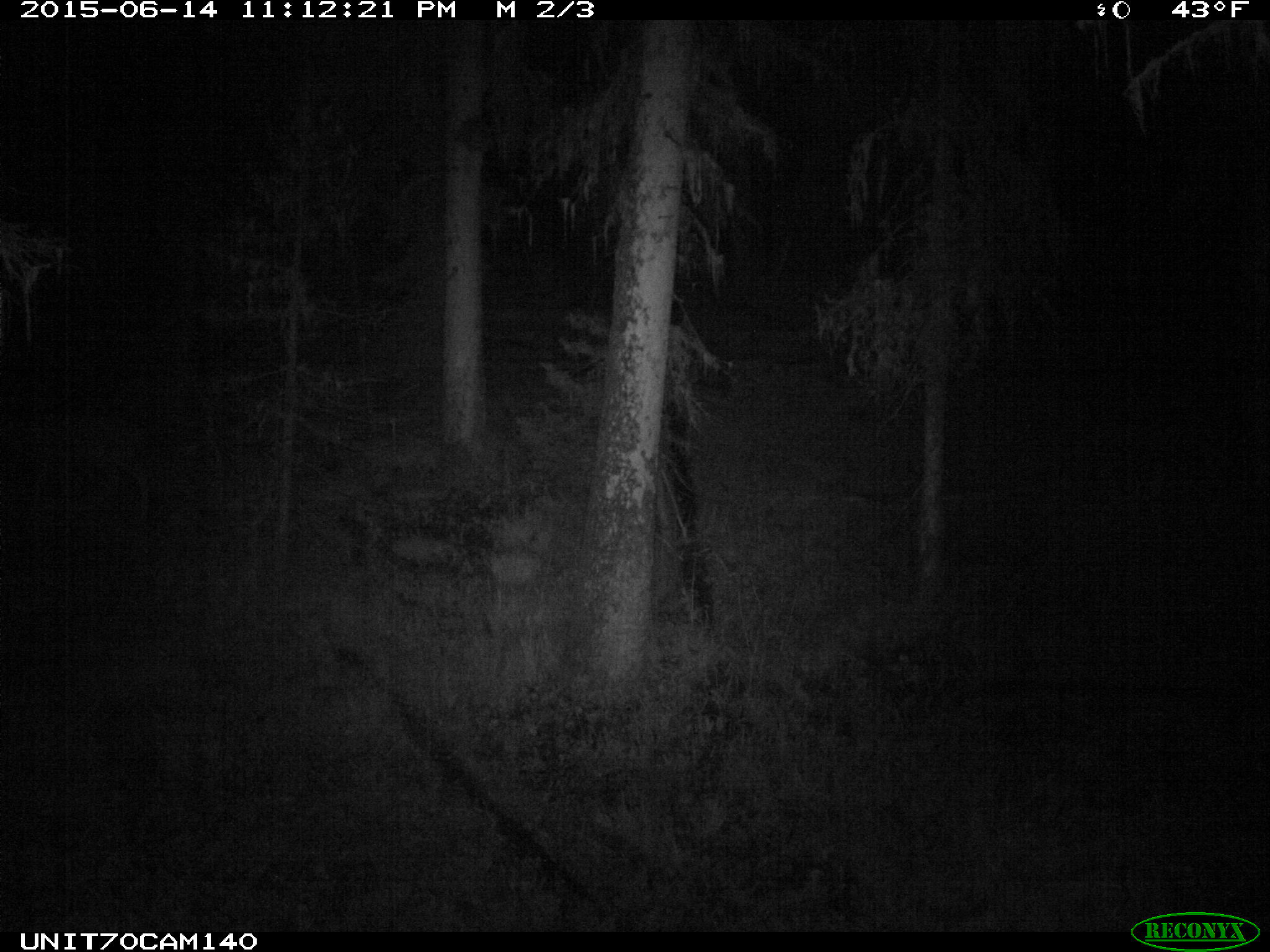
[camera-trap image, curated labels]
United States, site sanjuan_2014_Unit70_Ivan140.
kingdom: Animalia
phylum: Chordata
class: Mammalia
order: Artiodactyla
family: Cervidae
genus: Odocoileus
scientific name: Odocoileus hemionus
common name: mule deer